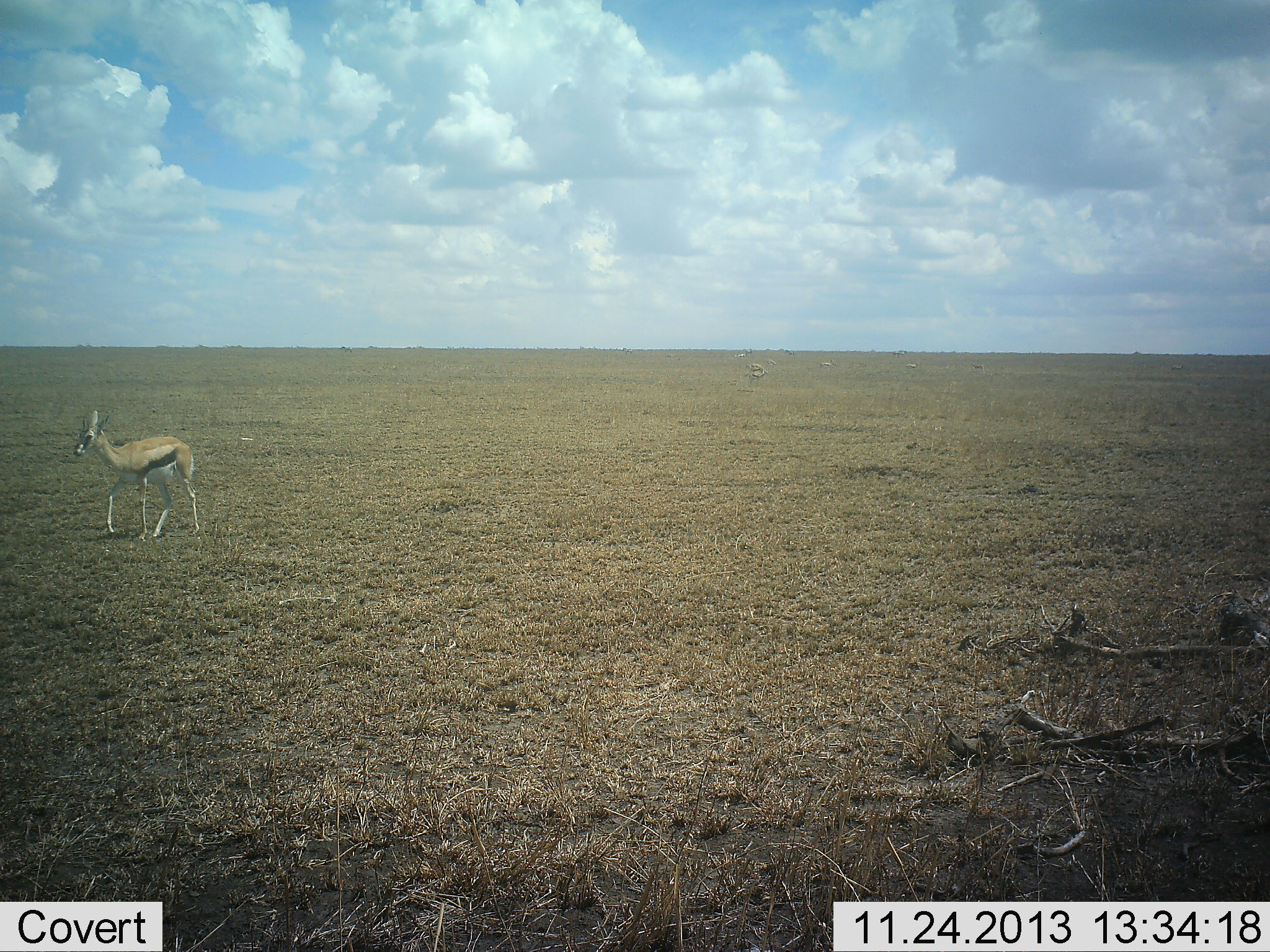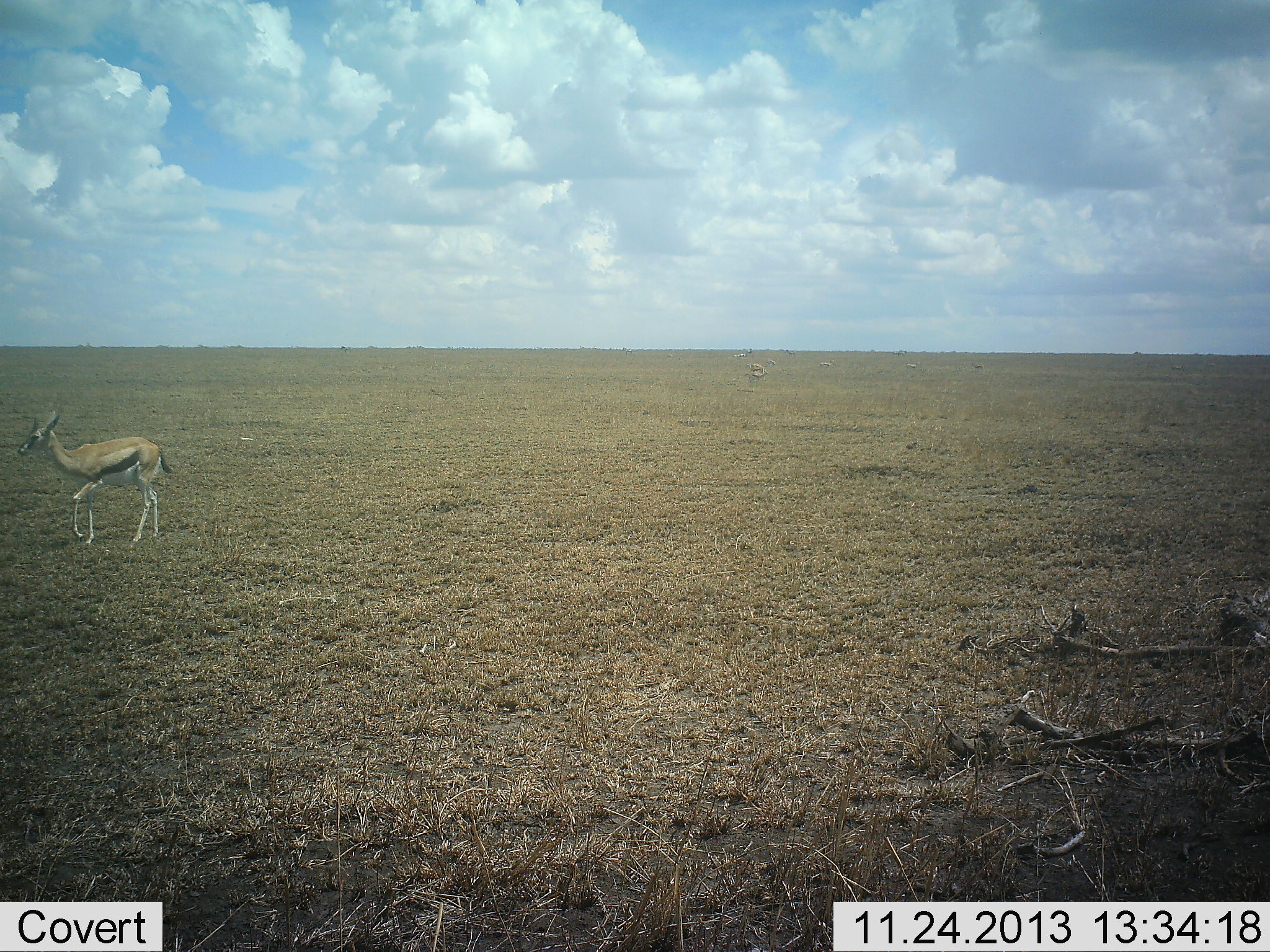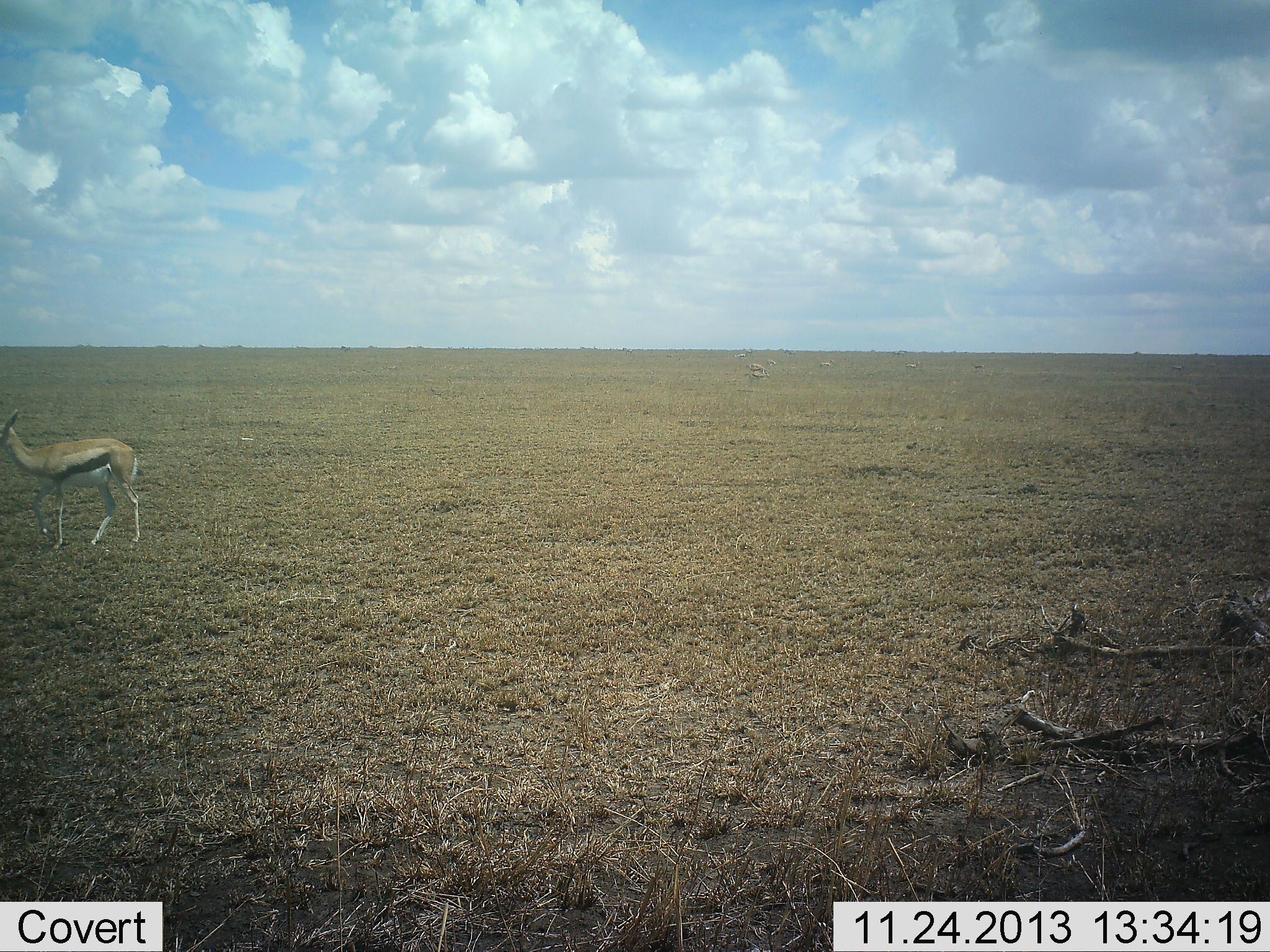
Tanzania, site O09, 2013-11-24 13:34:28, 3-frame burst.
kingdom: Animalia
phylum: Chordata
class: Mammalia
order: Artiodactyla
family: Bovidae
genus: Eudorcas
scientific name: Eudorcas thomsonii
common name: thomson's gazelle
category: gazellethomsons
Gazellethomsons (thomson's gazelle) (Eudorcas thomsonii), count 1. Behavior (volunteer vote fractions): standing 10%, resting 0%, moving 100%, interacting 0%. Young present (vote fraction): 0%. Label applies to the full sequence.